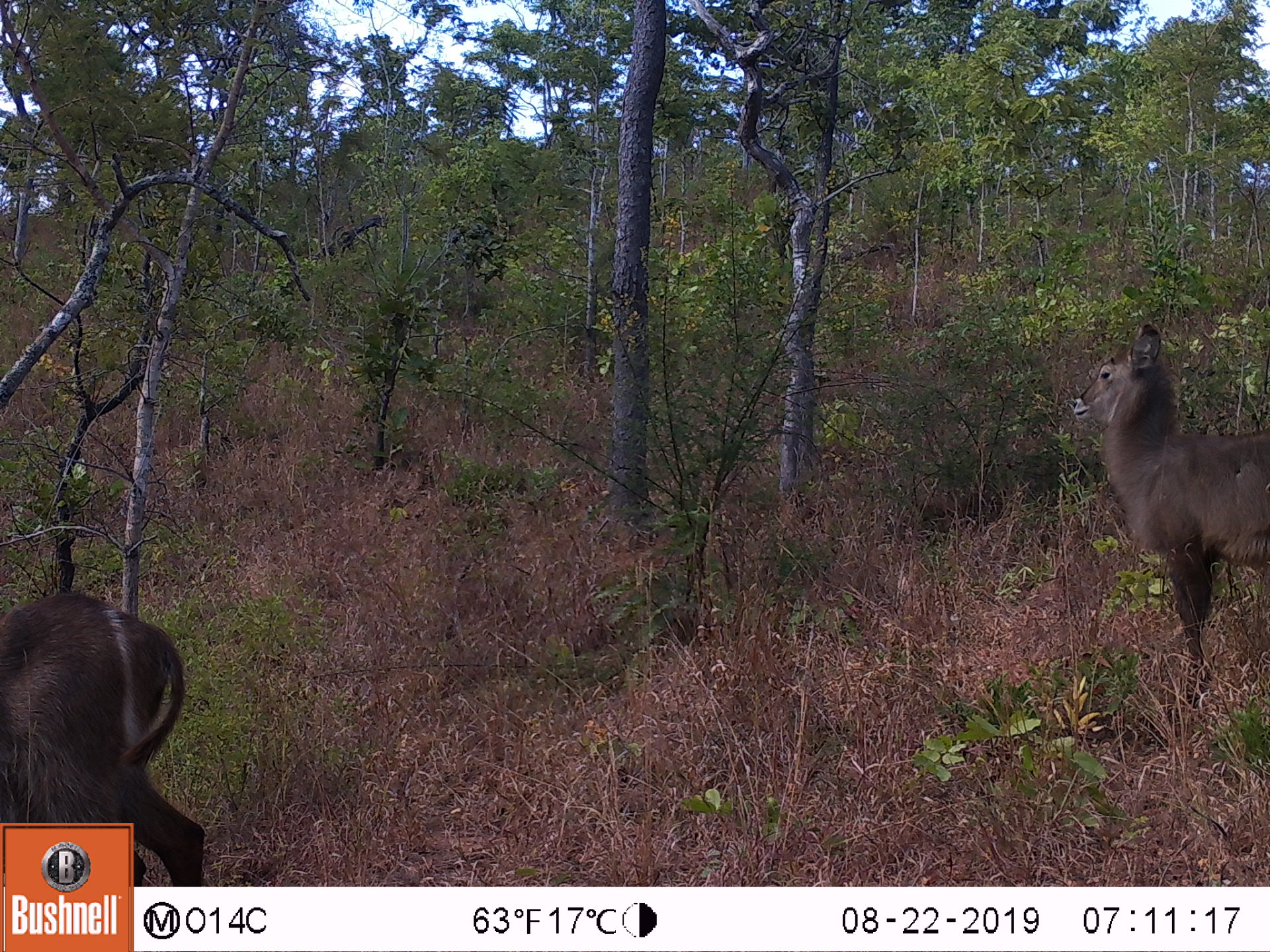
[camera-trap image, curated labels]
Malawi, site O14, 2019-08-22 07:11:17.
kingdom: Animalia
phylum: Chordata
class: Mammalia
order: Artiodactyla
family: Bovidae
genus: Kobus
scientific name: Kobus ellipsiprymnus ellipsiprymnus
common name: common waterbuck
Common waterbuck (Kobus ellipsiprymnus ellipsiprymnus), count 2.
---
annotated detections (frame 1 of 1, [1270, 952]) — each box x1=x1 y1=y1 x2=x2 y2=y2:
common waterbuck: x1=1066 y1=321 x2=1265 y2=703; x1=3 y1=590 x2=185 y2=813